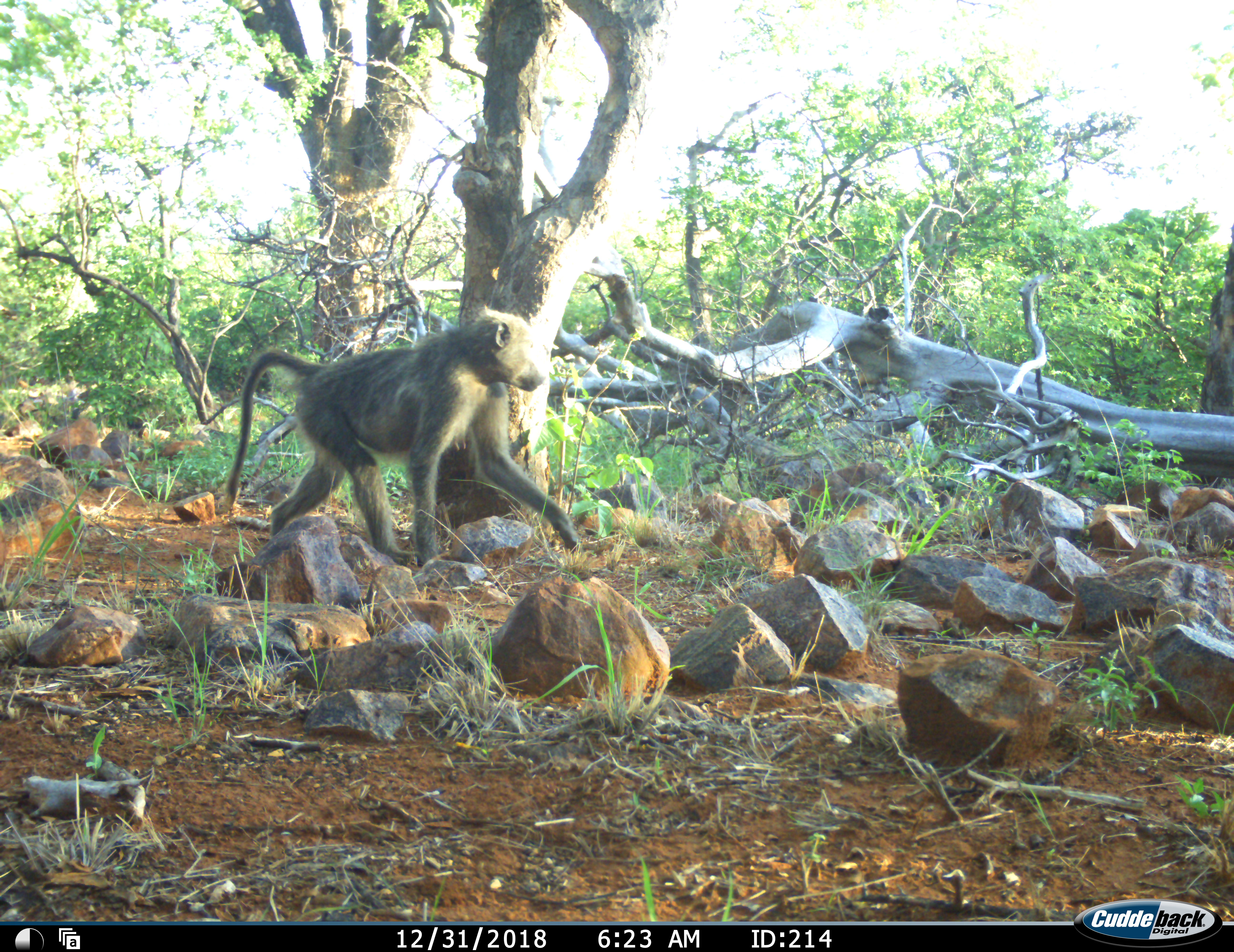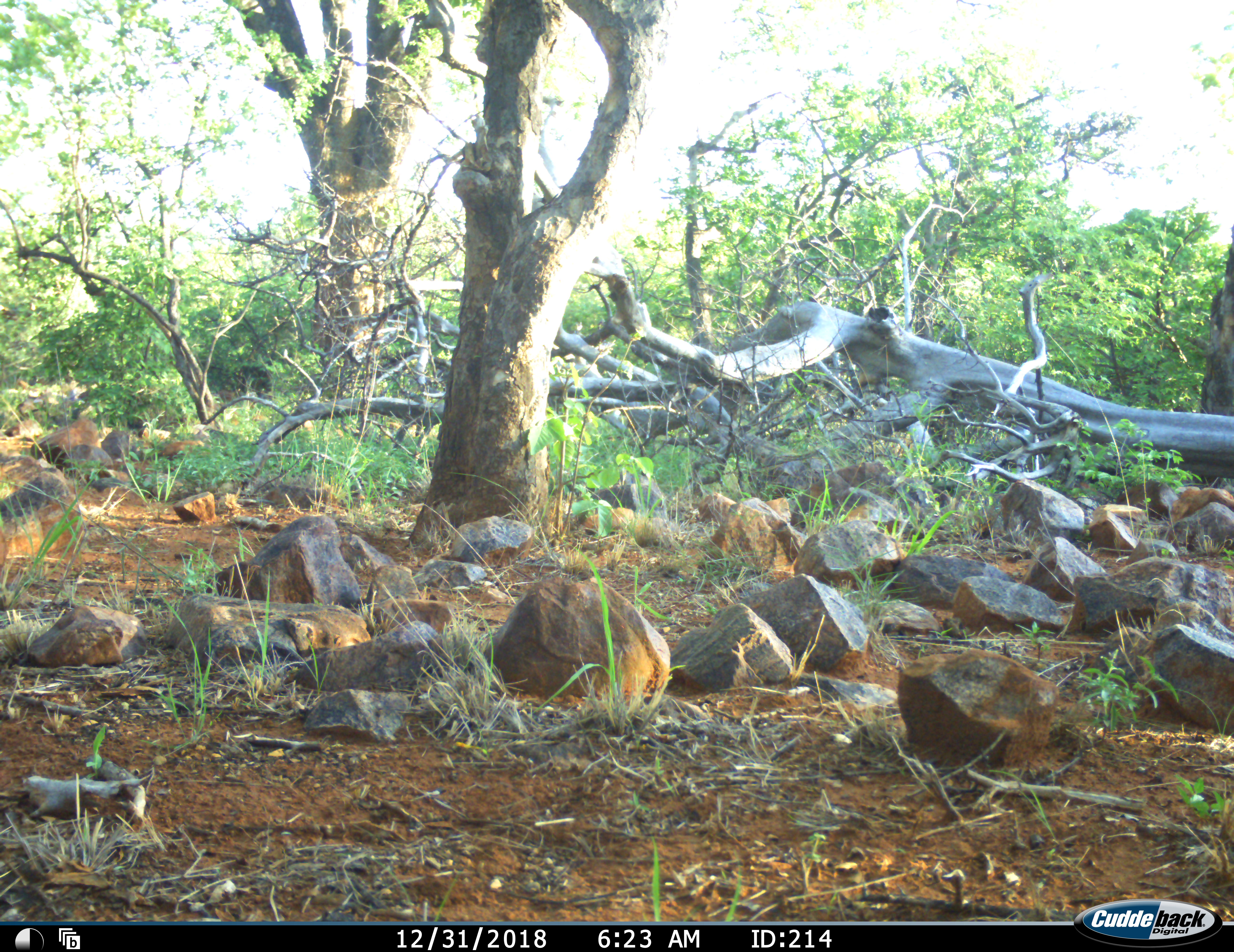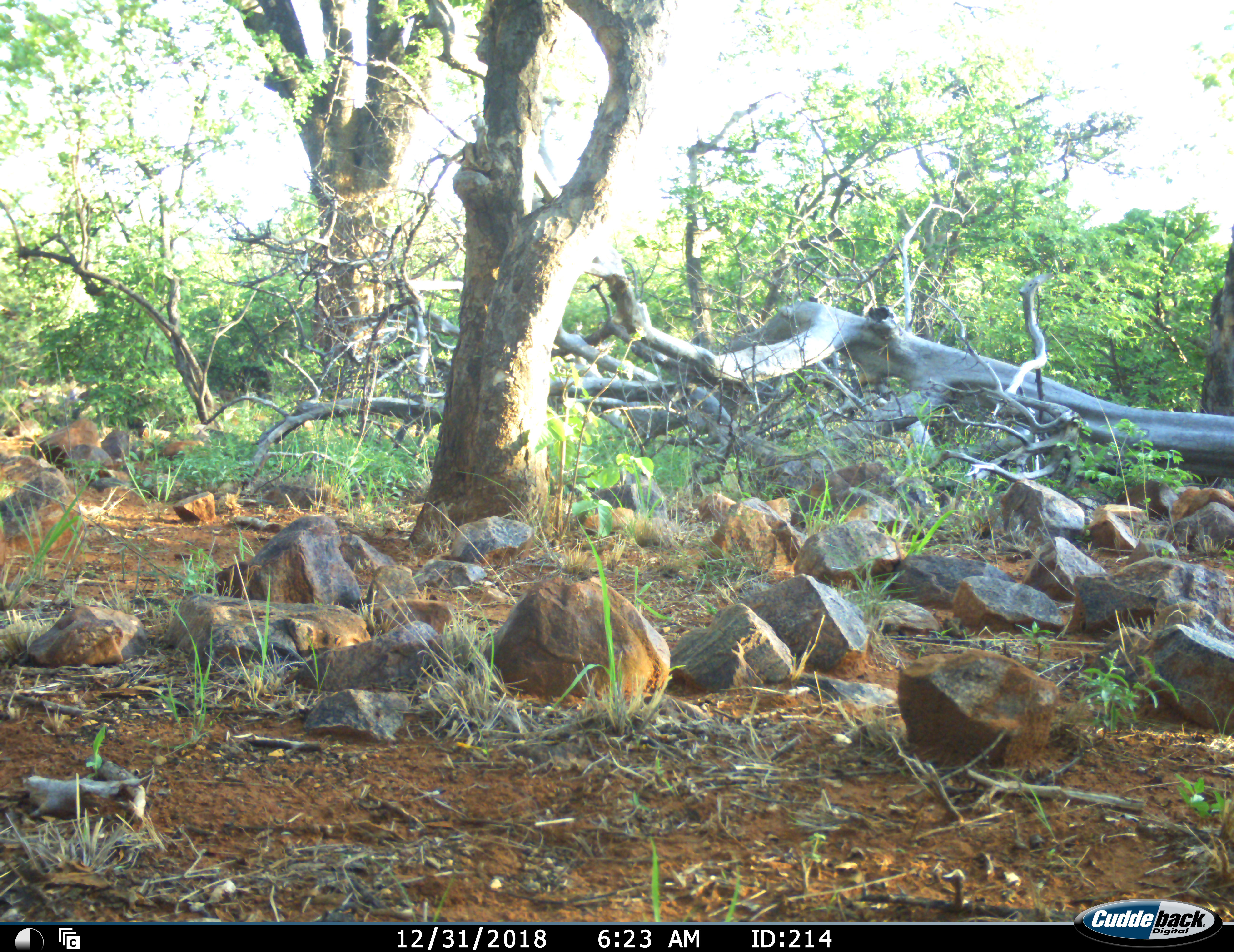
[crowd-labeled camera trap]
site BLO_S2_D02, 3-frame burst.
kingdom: Animalia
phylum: Chordata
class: Mammalia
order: Primates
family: Cercopithecidae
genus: Papio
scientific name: Papio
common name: baboon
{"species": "baboon (Papio)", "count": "1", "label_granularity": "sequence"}